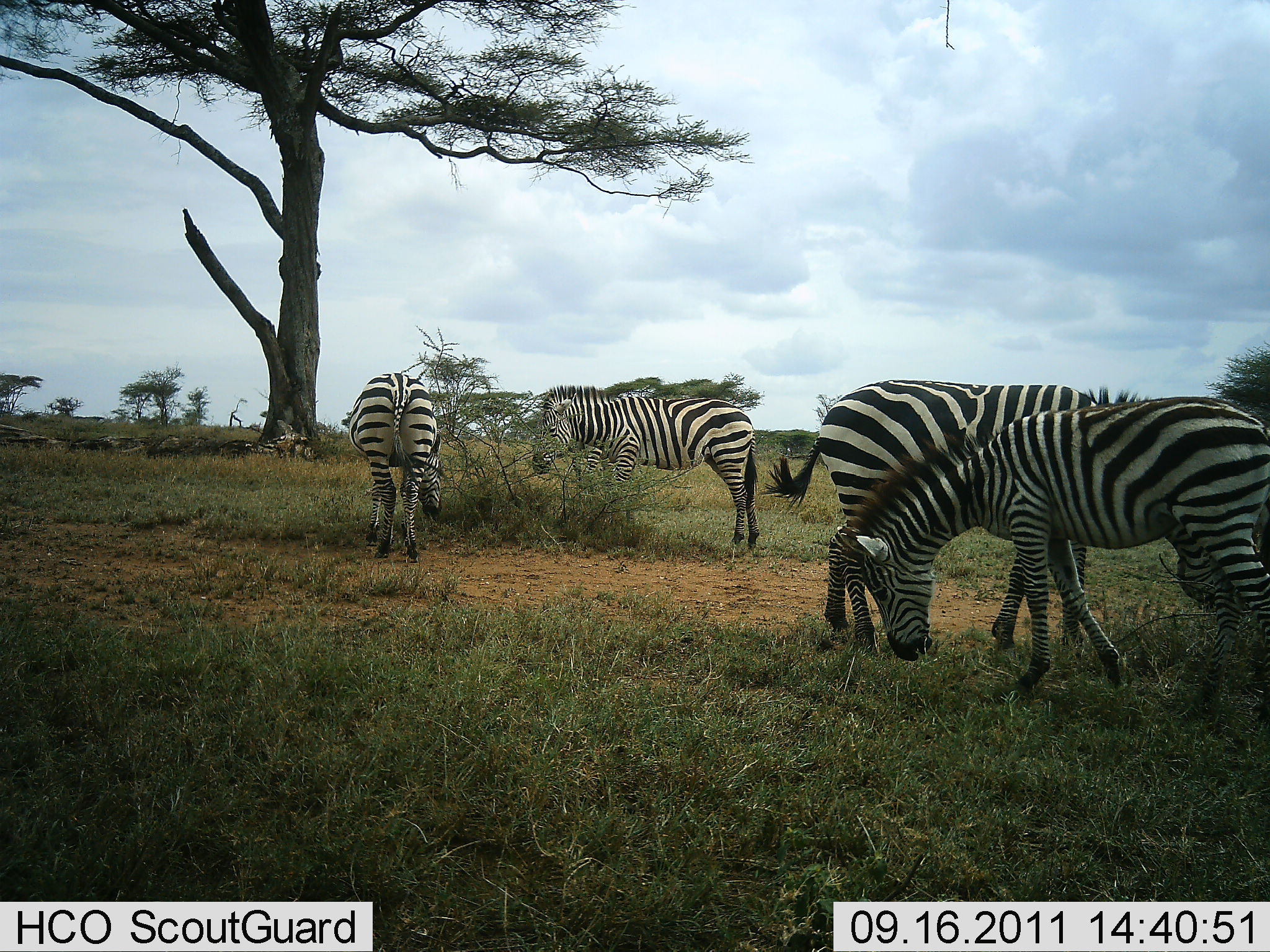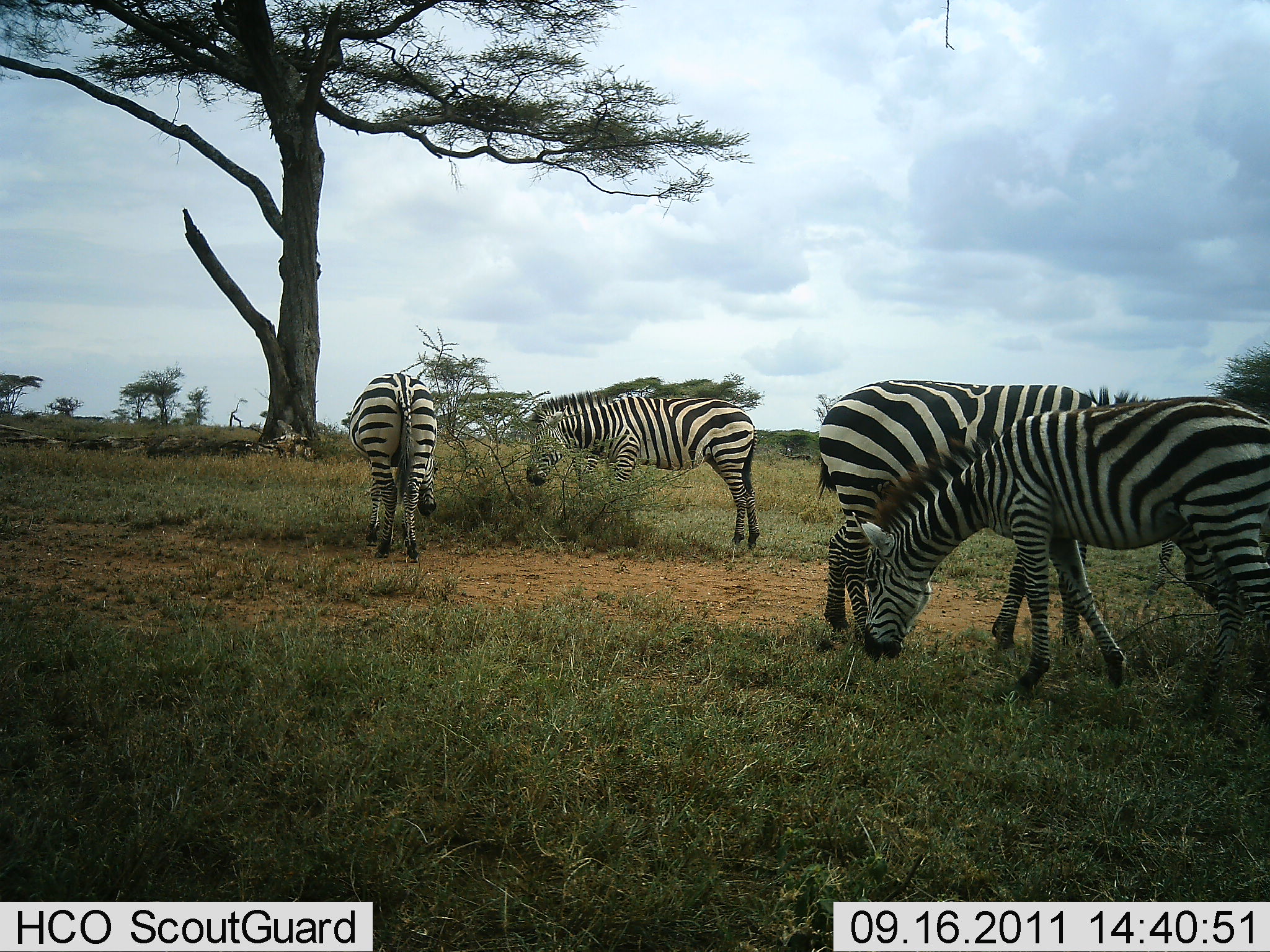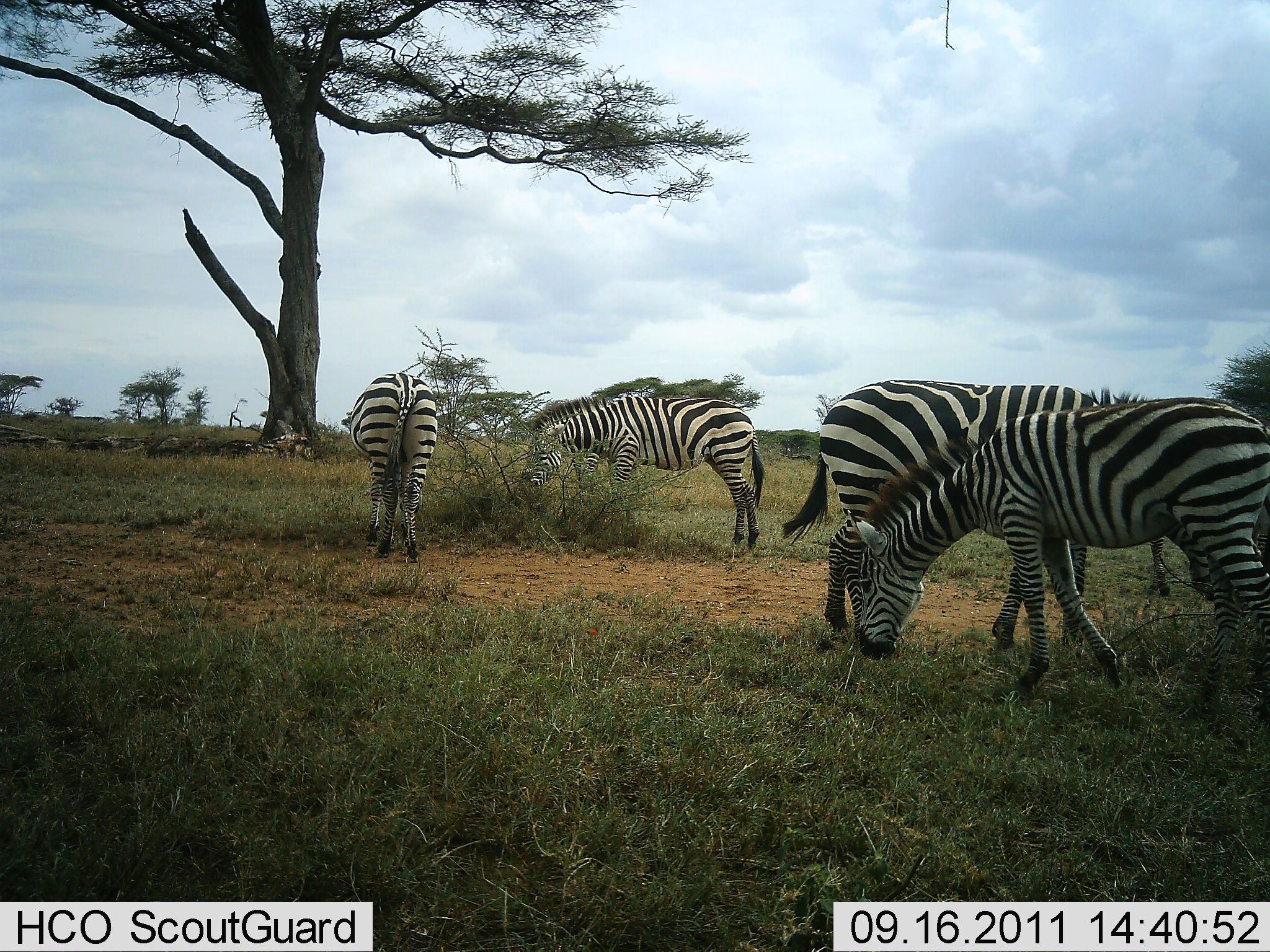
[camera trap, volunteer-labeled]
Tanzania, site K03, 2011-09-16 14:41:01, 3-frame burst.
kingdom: Animalia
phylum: Chordata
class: Mammalia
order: Perissodactyla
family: Equidae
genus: Equus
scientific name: Equus quagga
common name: plains zebra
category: zebra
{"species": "zebra (plains zebra) (Equus quagga)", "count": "4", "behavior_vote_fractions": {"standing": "27%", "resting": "7%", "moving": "13%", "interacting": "7%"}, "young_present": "0%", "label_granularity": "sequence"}